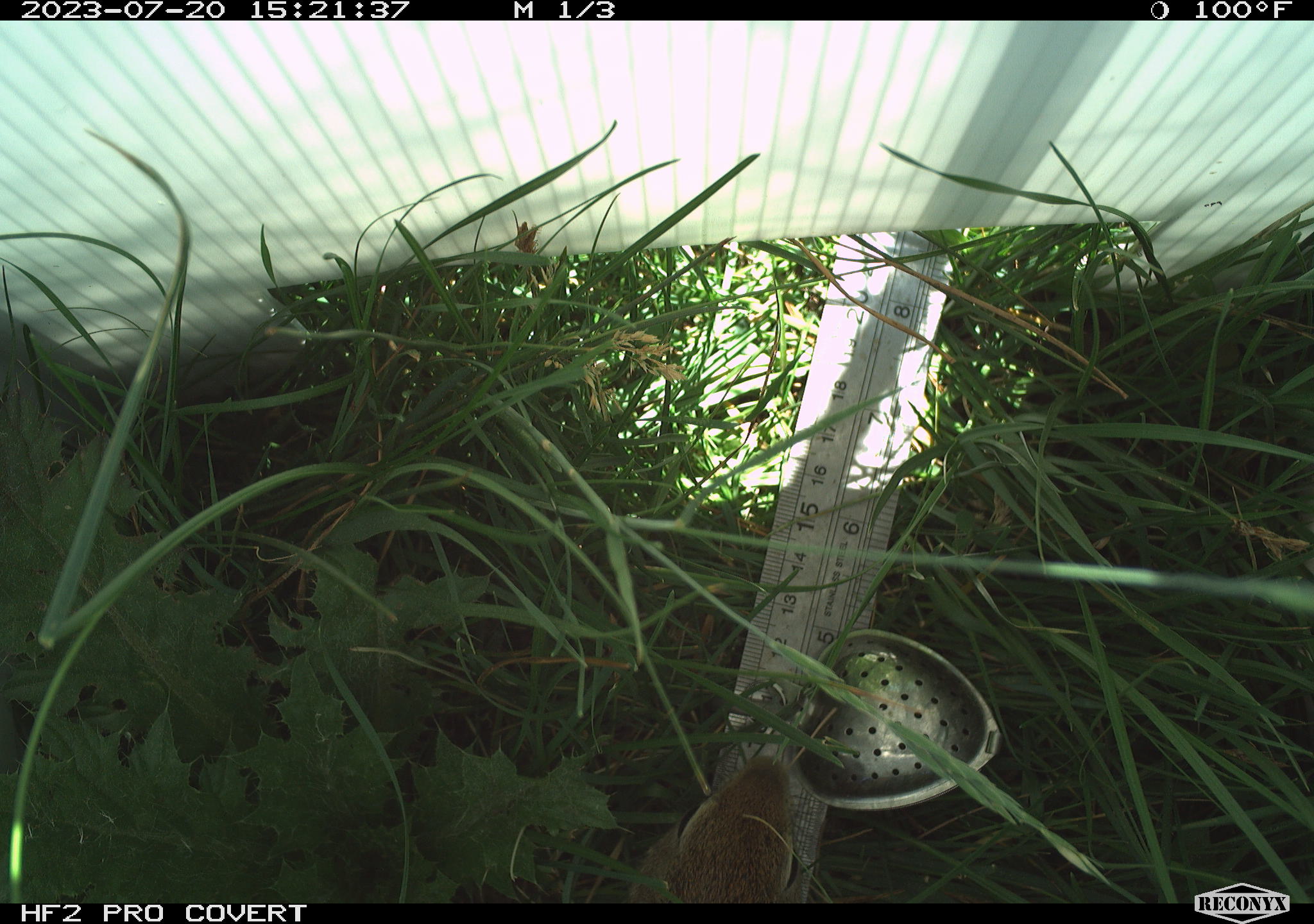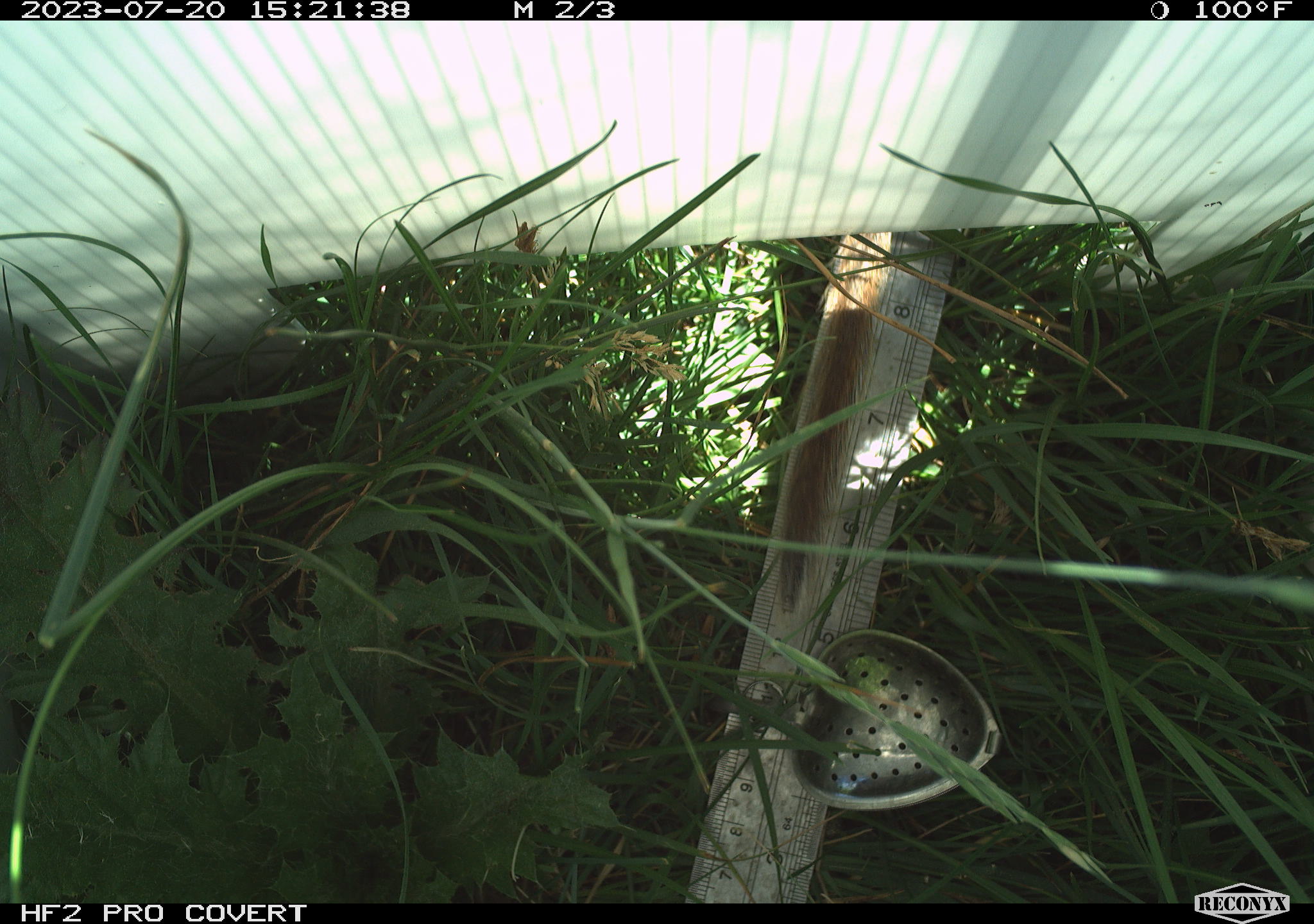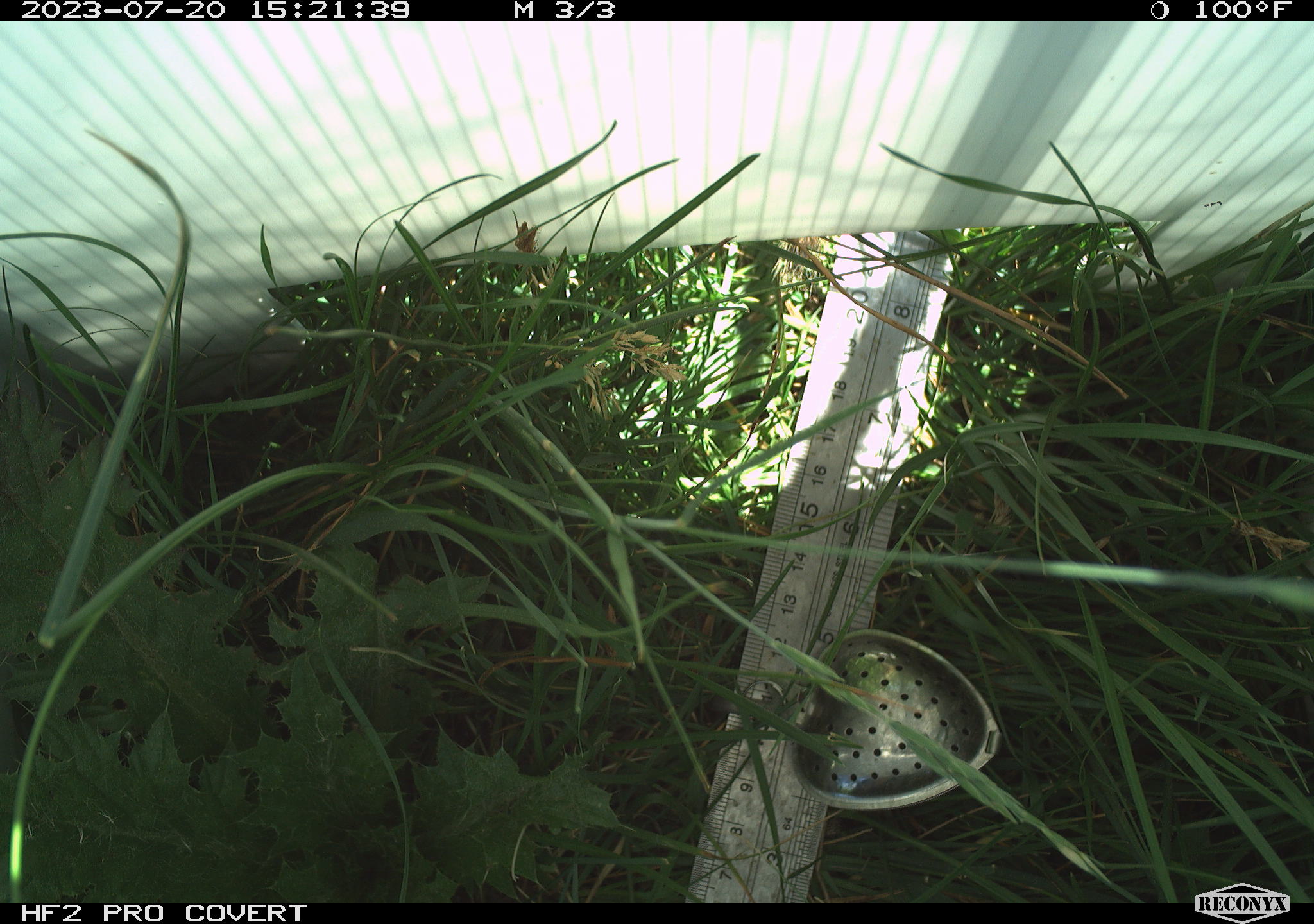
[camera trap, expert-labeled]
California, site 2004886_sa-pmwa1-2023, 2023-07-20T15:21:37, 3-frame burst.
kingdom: Animalia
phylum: Chordata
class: Mammalia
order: Rodentia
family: Sciuridae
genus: Urocitellus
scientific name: Urocitellus beldingi beldingi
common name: belding's ground squirrel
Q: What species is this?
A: Belding's ground squirrel (Urocitellus beldingi beldingi).